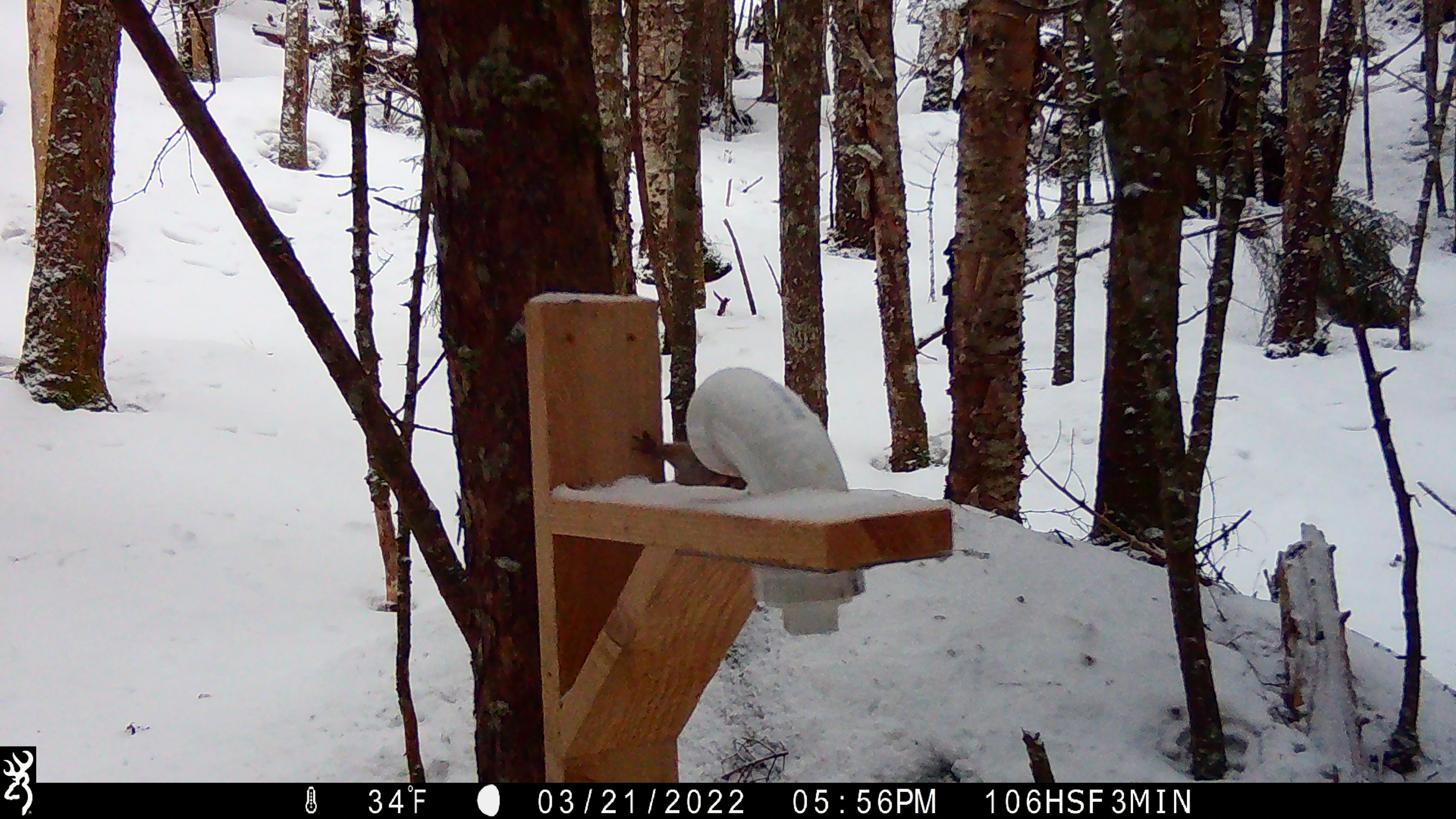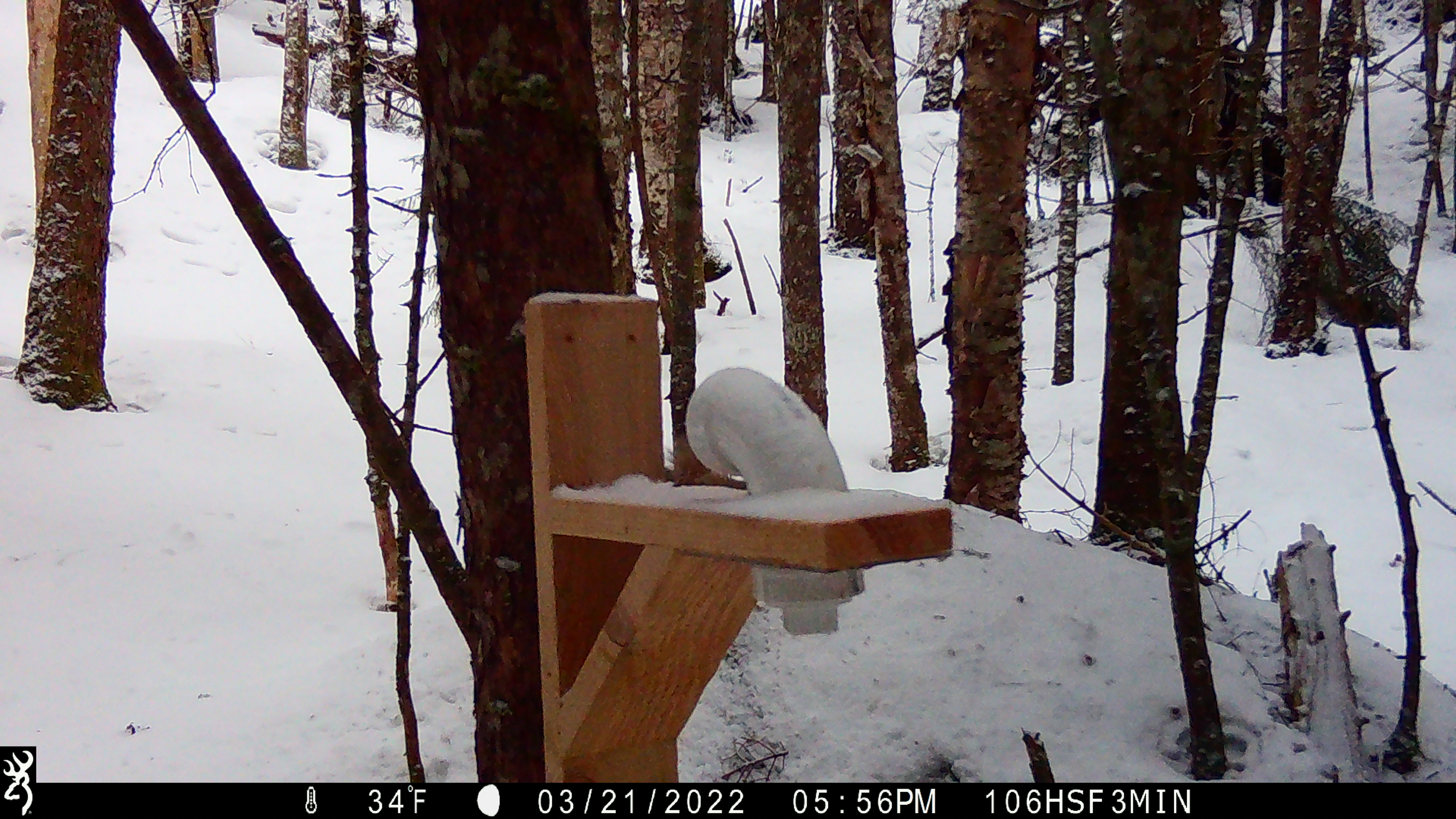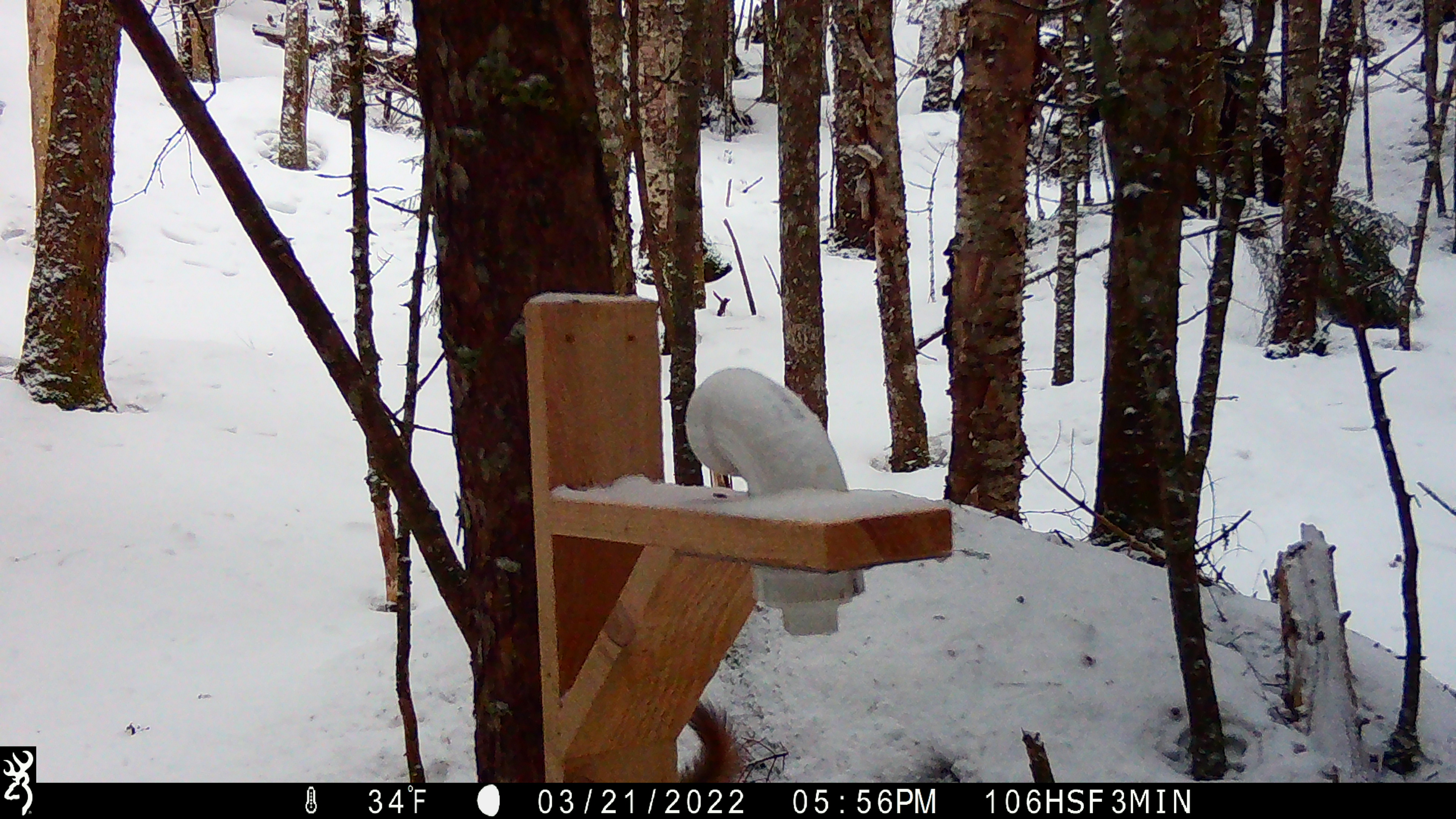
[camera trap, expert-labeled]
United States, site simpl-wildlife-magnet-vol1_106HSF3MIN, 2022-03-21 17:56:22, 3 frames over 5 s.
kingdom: Animalia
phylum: Chordata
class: Mammalia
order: Rodentia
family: Sciuridae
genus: Tamiasciurus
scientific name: Tamiasciurus hudsonicus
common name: red squirrel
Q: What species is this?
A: Red squirrel (Tamiasciurus hudsonicus).